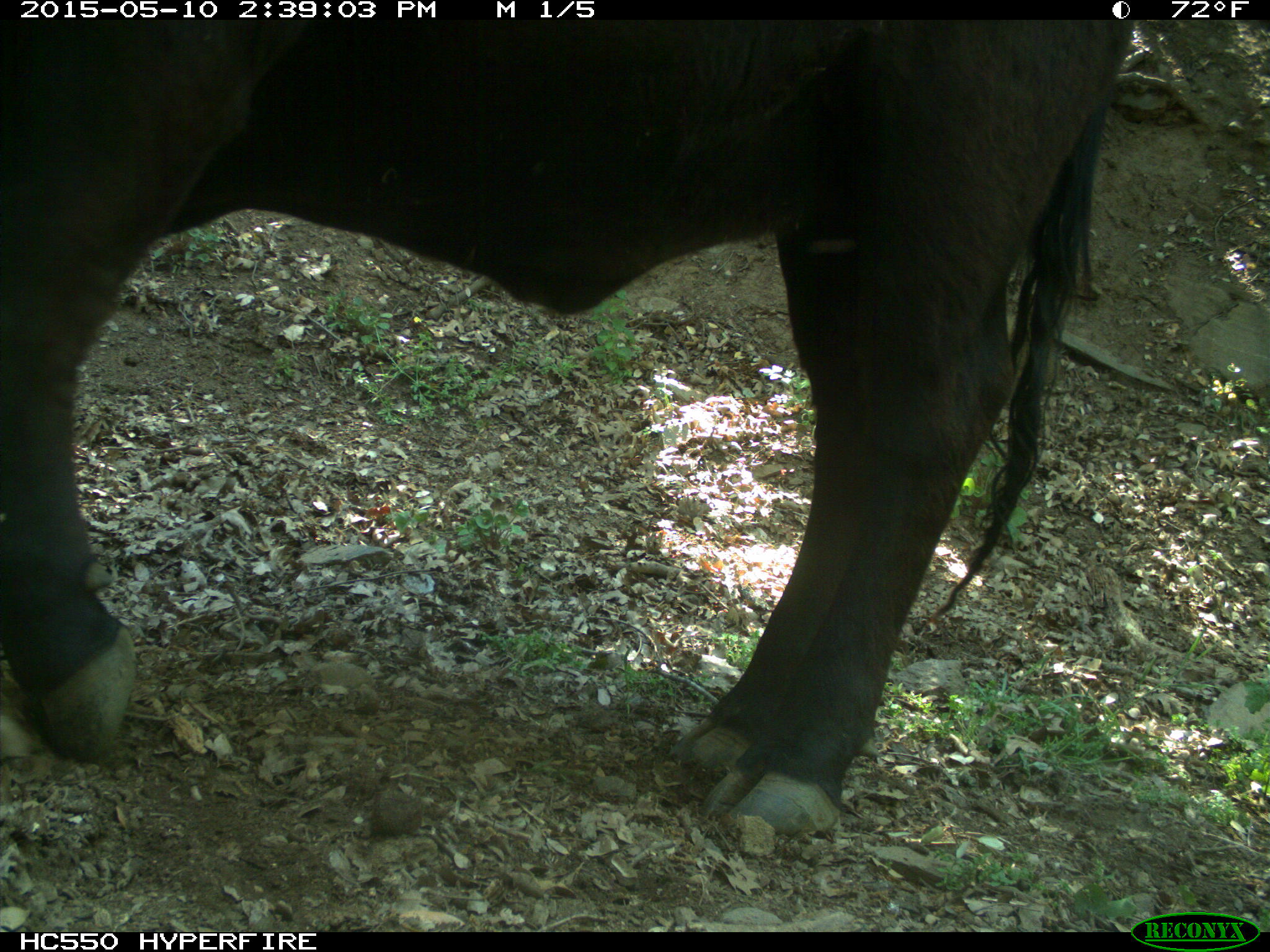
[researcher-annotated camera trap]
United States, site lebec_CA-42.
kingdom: Animalia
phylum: Chordata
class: Mammalia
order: Artiodactyla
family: Bovidae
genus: Bos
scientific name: Bos taurus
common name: domestic cow